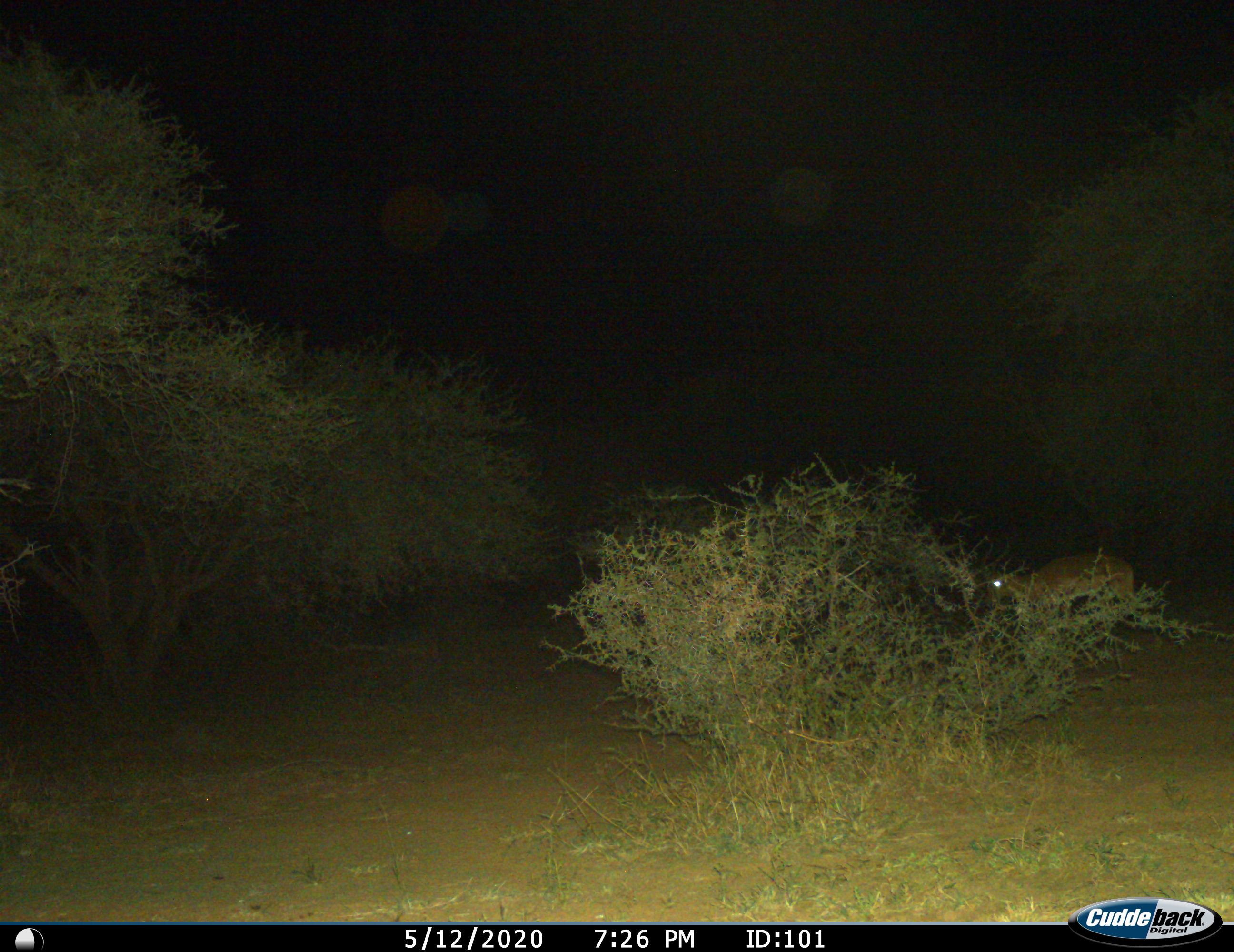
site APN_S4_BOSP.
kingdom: Animalia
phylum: Chordata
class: Mammalia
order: Artiodactyla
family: Bovidae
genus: Aepyceros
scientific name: Aepyceros melampus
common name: impala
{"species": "impala (Aepyceros melampus)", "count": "1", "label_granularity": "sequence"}